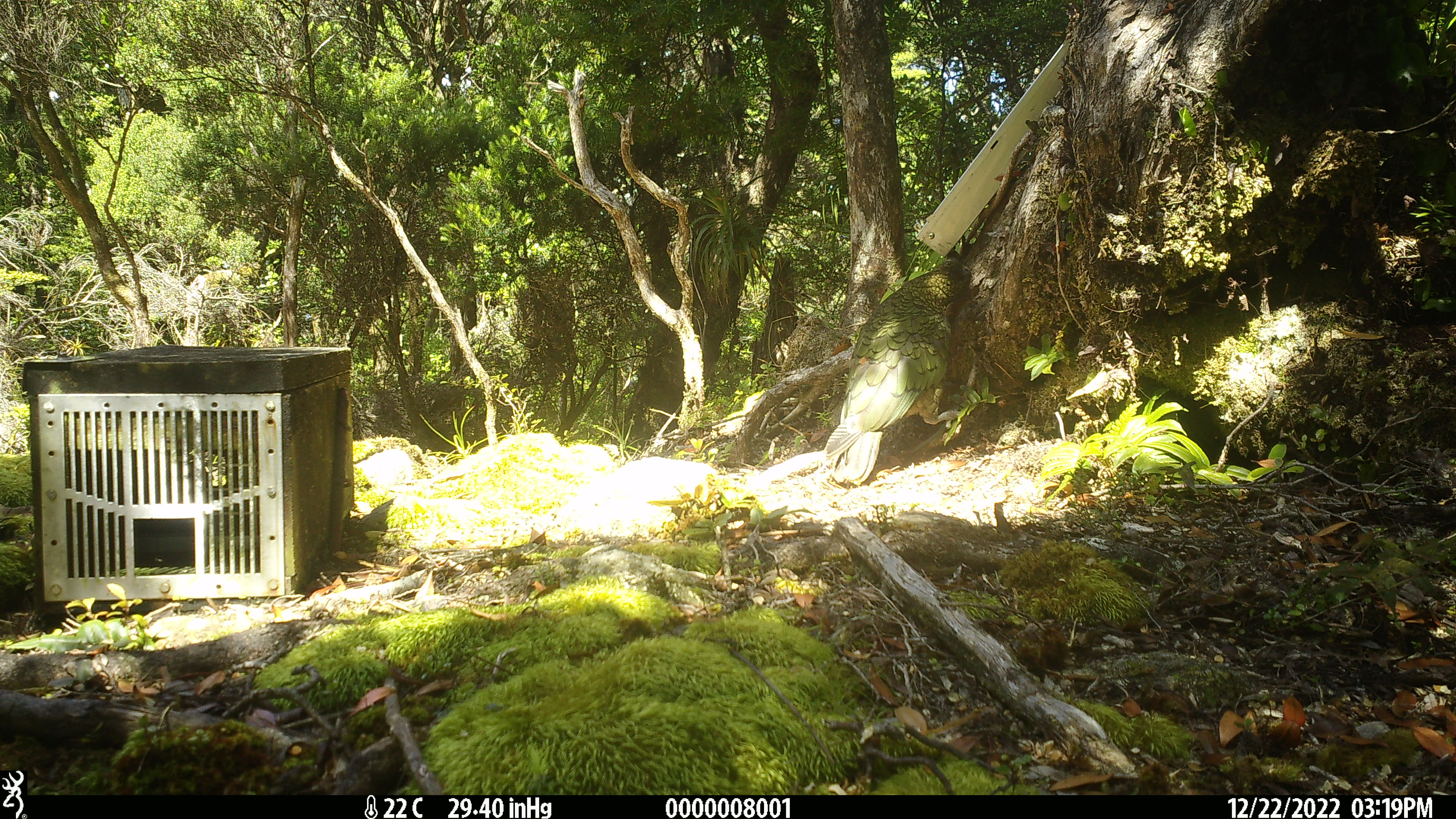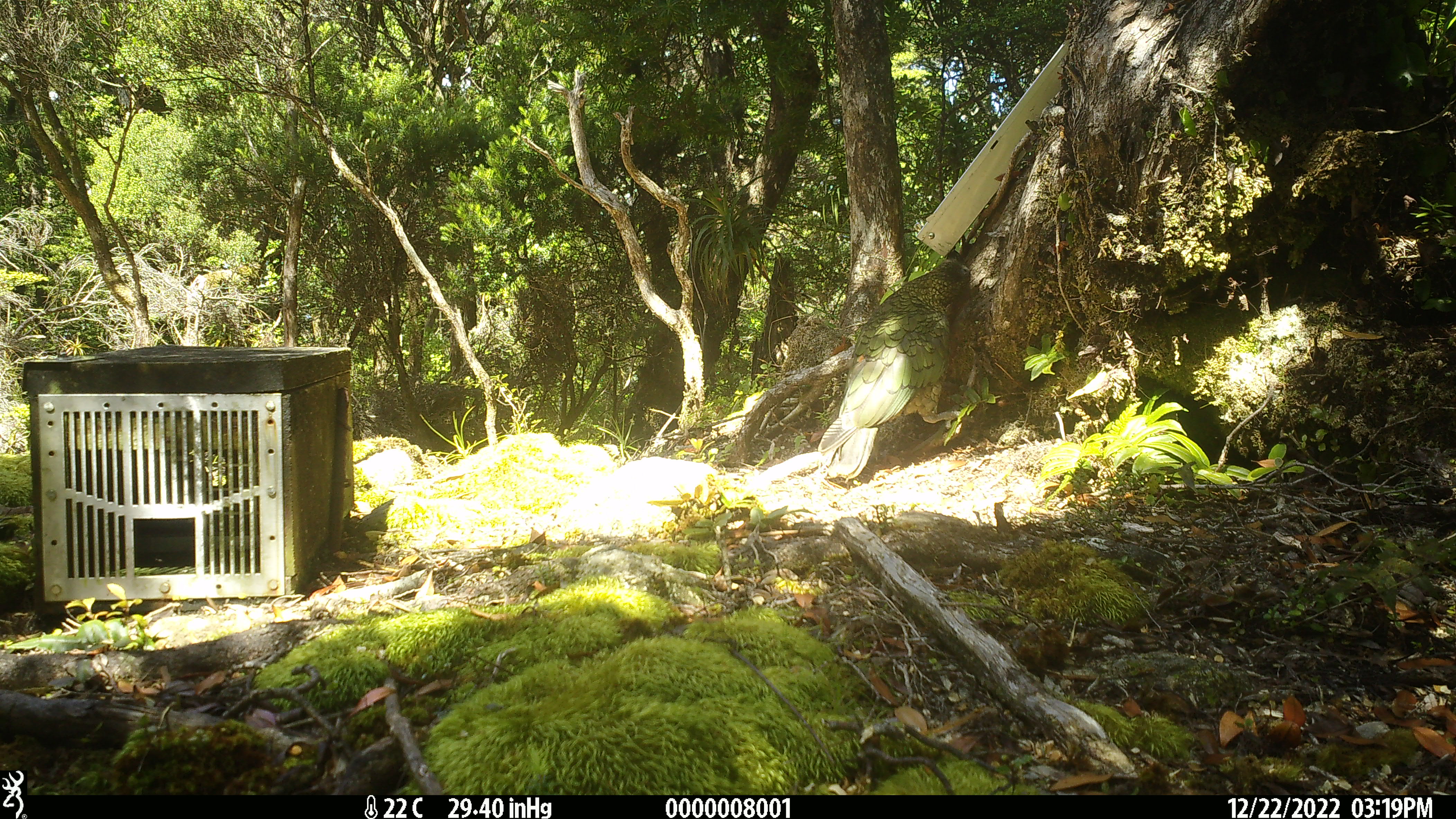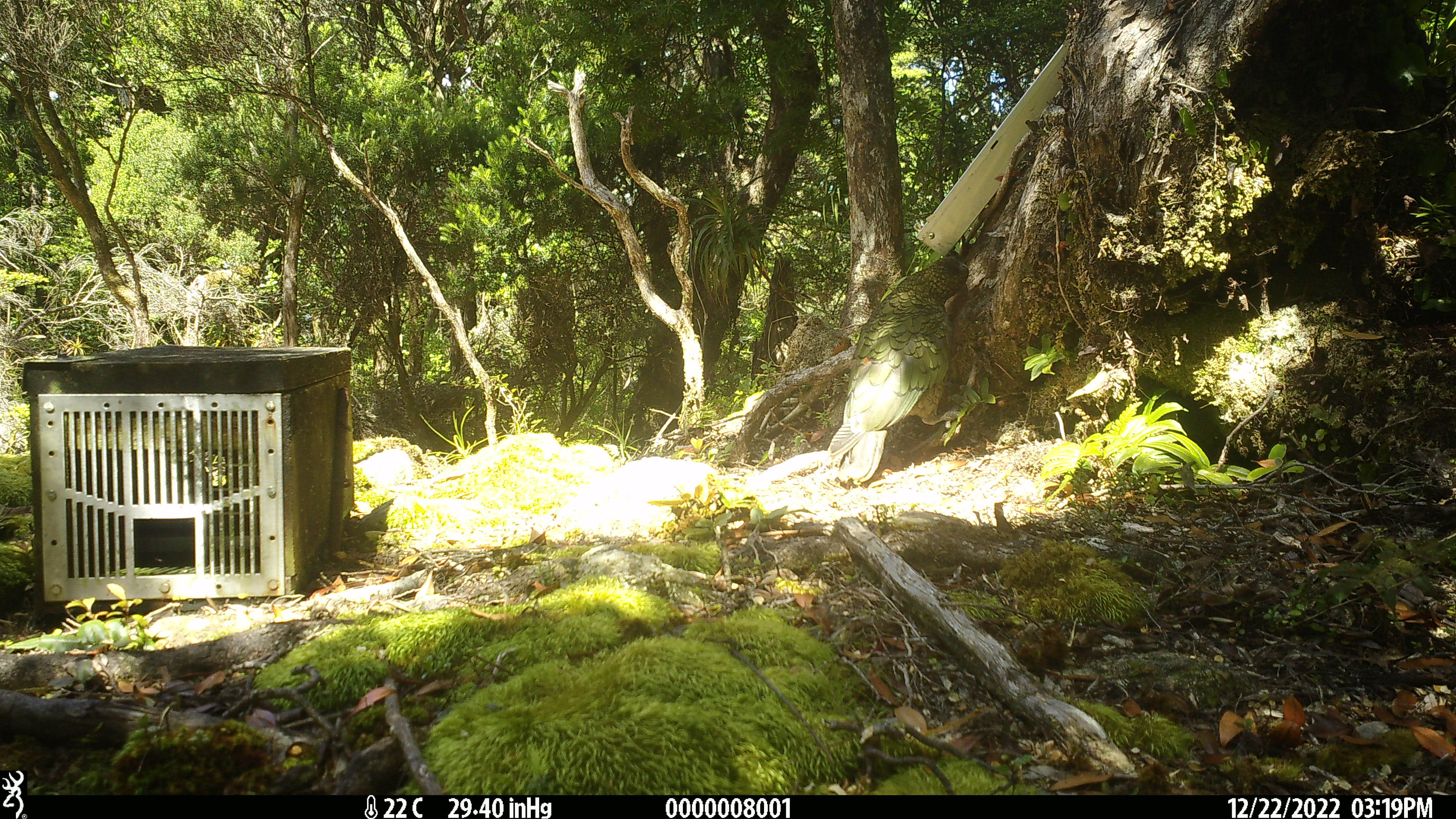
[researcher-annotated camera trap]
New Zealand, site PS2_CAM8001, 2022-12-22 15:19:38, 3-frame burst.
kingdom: Animalia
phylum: Chordata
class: Aves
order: Psittaciformes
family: Strigopidae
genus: Nestor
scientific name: Nestor notabilis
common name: kea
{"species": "kea (Nestor notabilis)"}